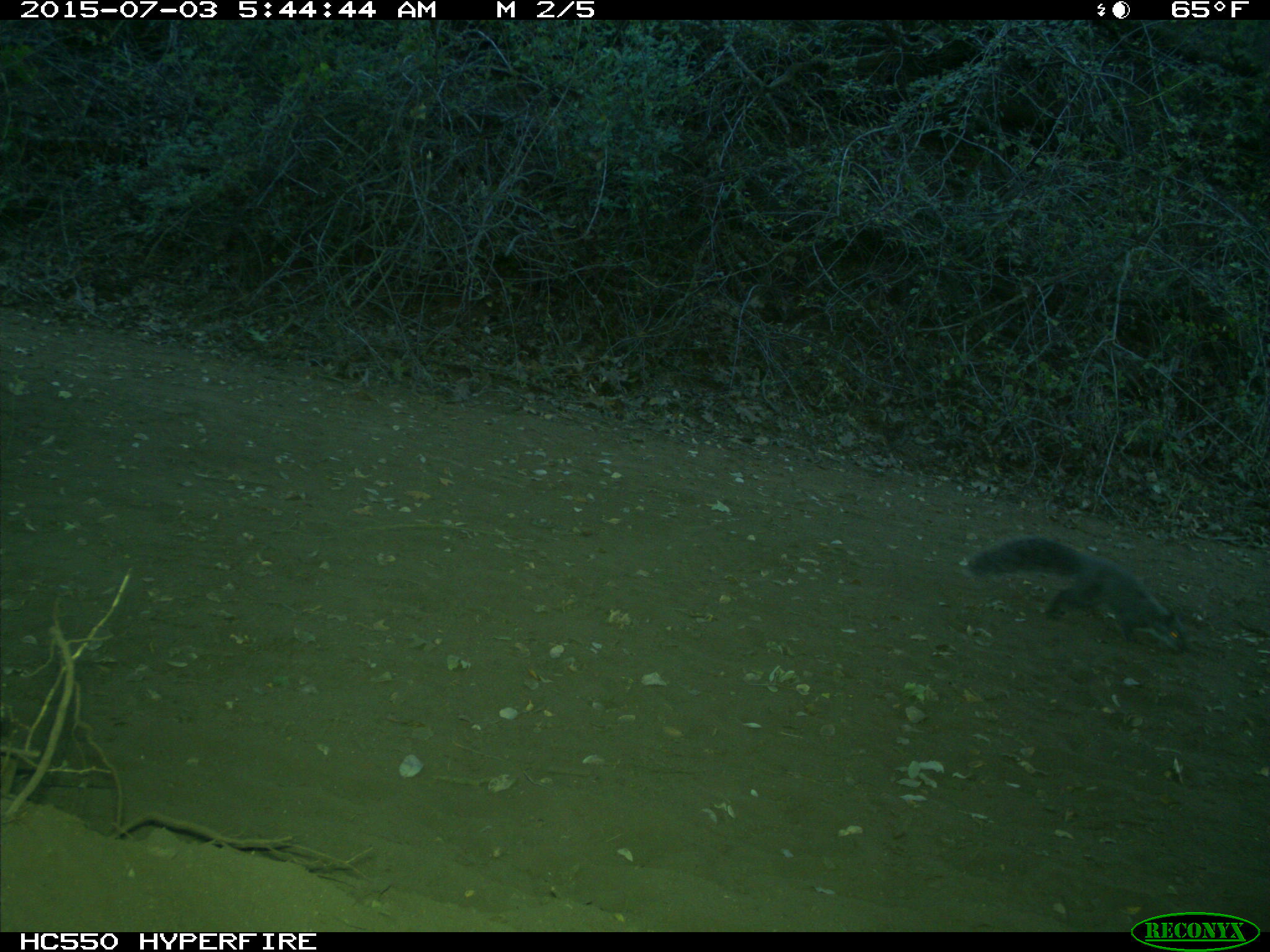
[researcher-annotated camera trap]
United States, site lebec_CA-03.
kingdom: Animalia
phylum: Chordata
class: Mammalia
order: Rodentia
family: Sciuridae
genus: Sciurus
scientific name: Sciurus carolinensis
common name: eastern gray squirrel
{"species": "Sciurus carolinensis (eastern gray squirrel)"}